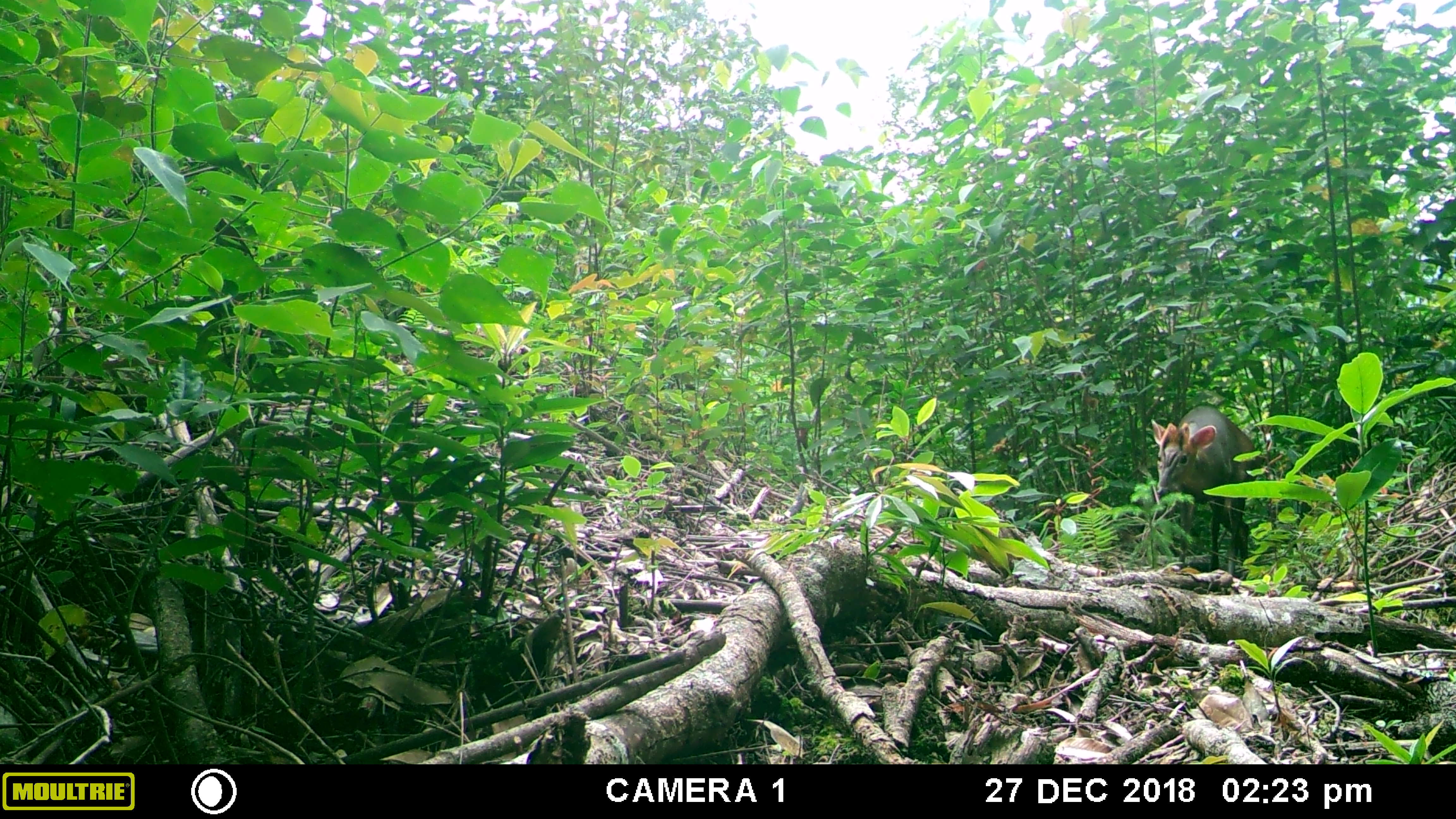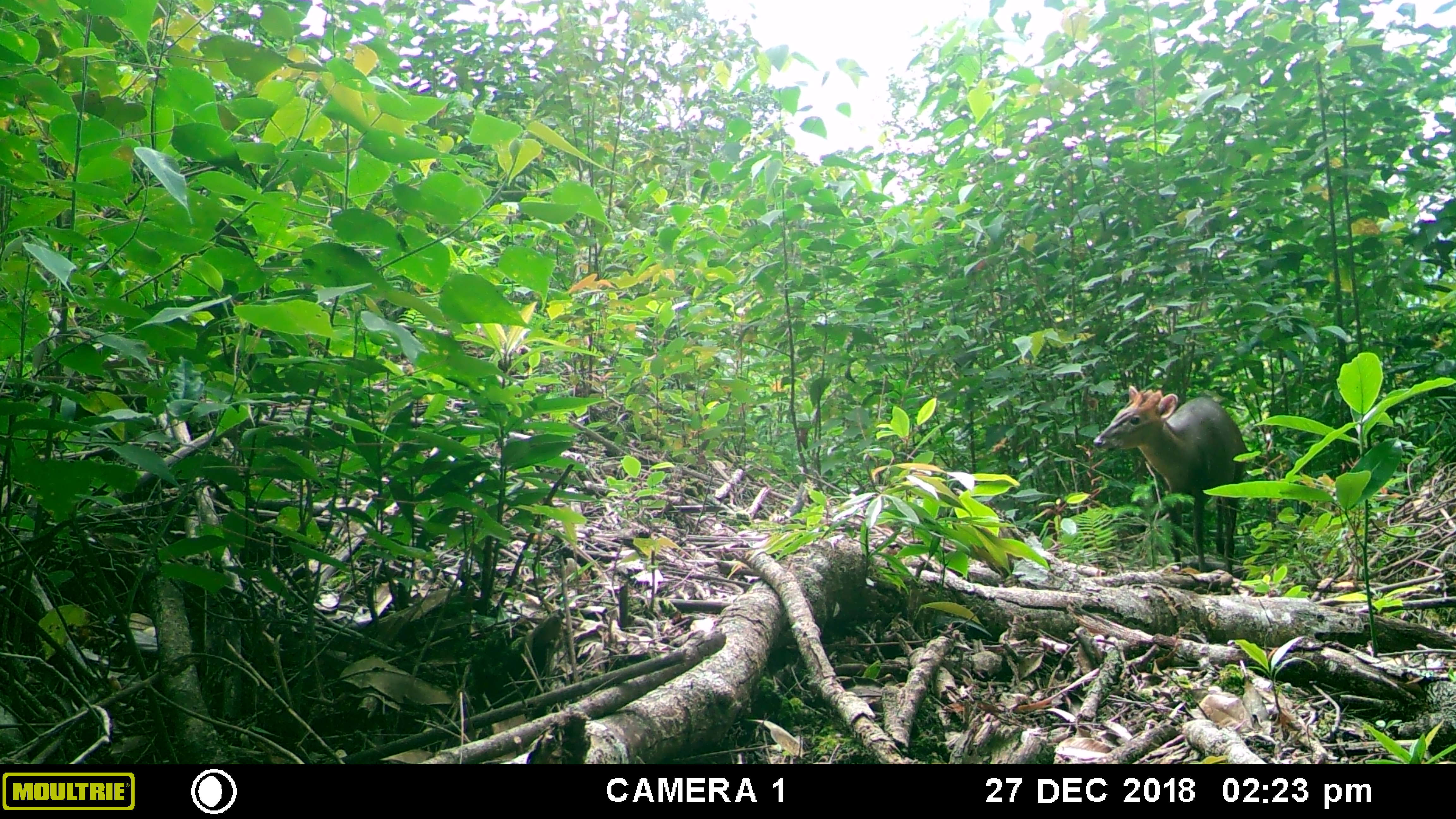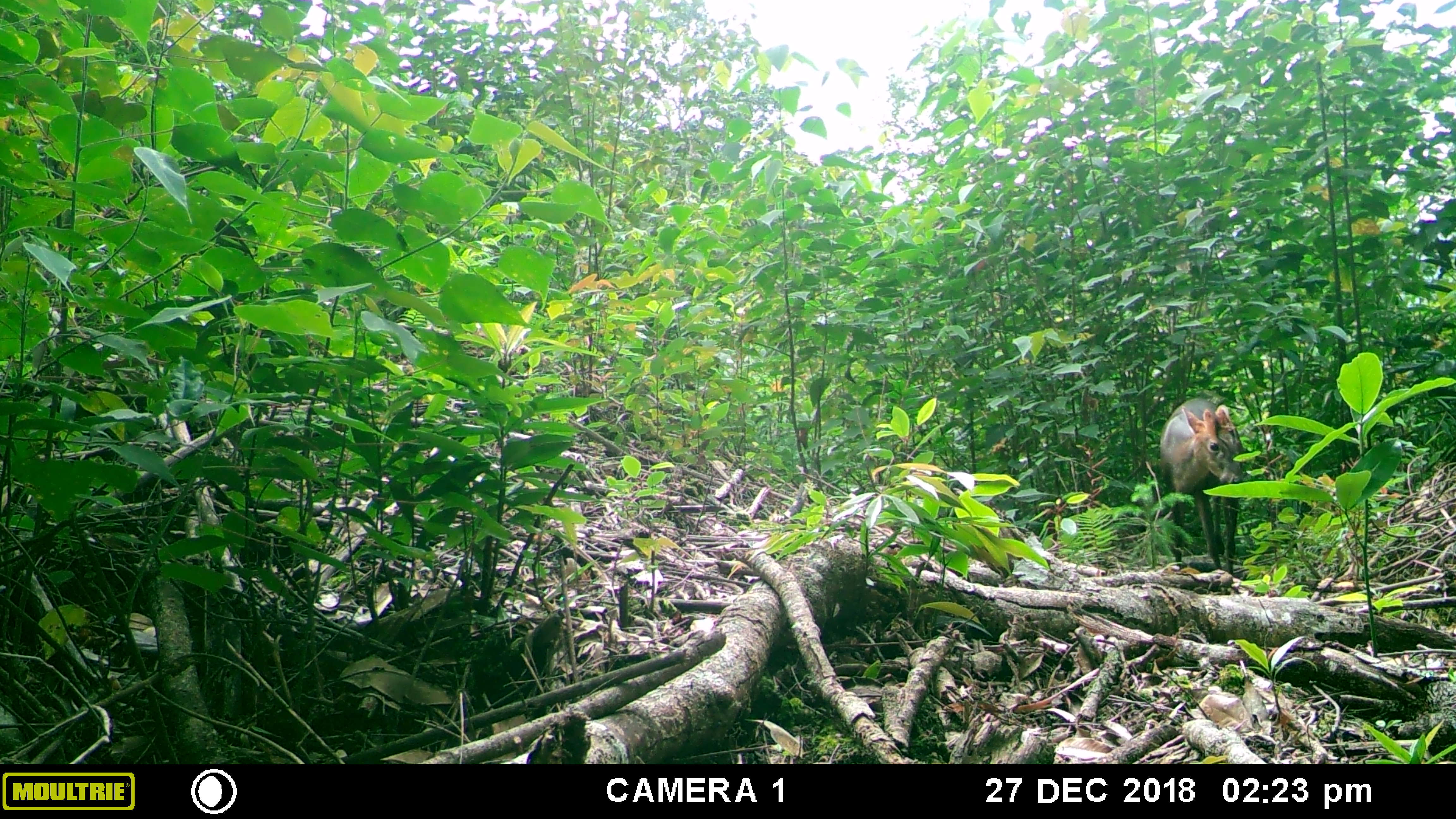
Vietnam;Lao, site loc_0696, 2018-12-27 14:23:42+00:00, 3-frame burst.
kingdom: Animalia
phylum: Chordata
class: Mammalia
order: Artiodactyla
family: Cervidae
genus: Muntiacus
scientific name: Muntiacus rooseveltorum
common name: roosevelt's muntjac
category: roosevelts muntjac group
Roosevelts muntjac group (roosevelt's muntjac) (Muntiacus rooseveltorum). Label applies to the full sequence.